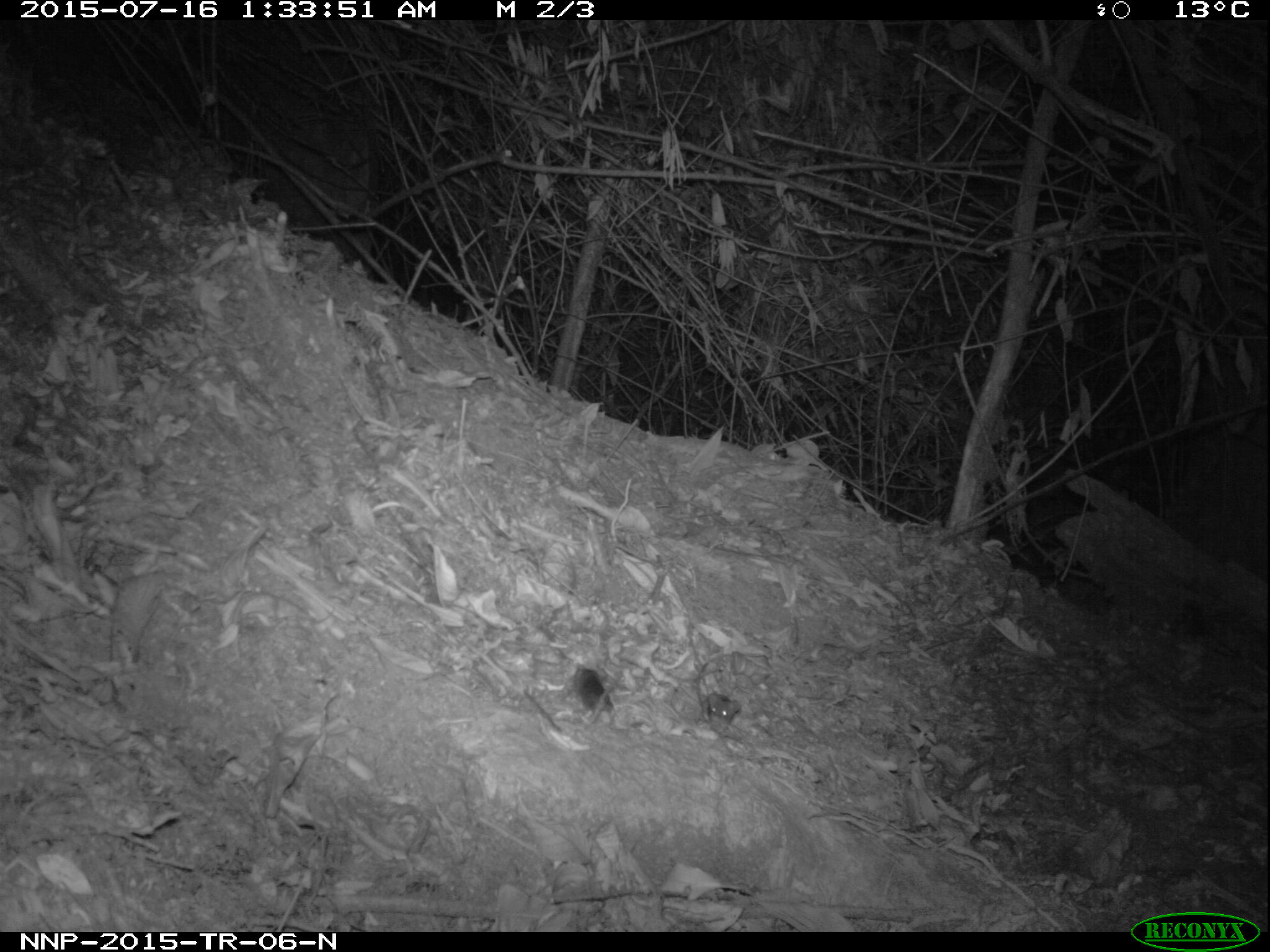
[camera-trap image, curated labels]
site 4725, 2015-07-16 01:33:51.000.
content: unidentified animal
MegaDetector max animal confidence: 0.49